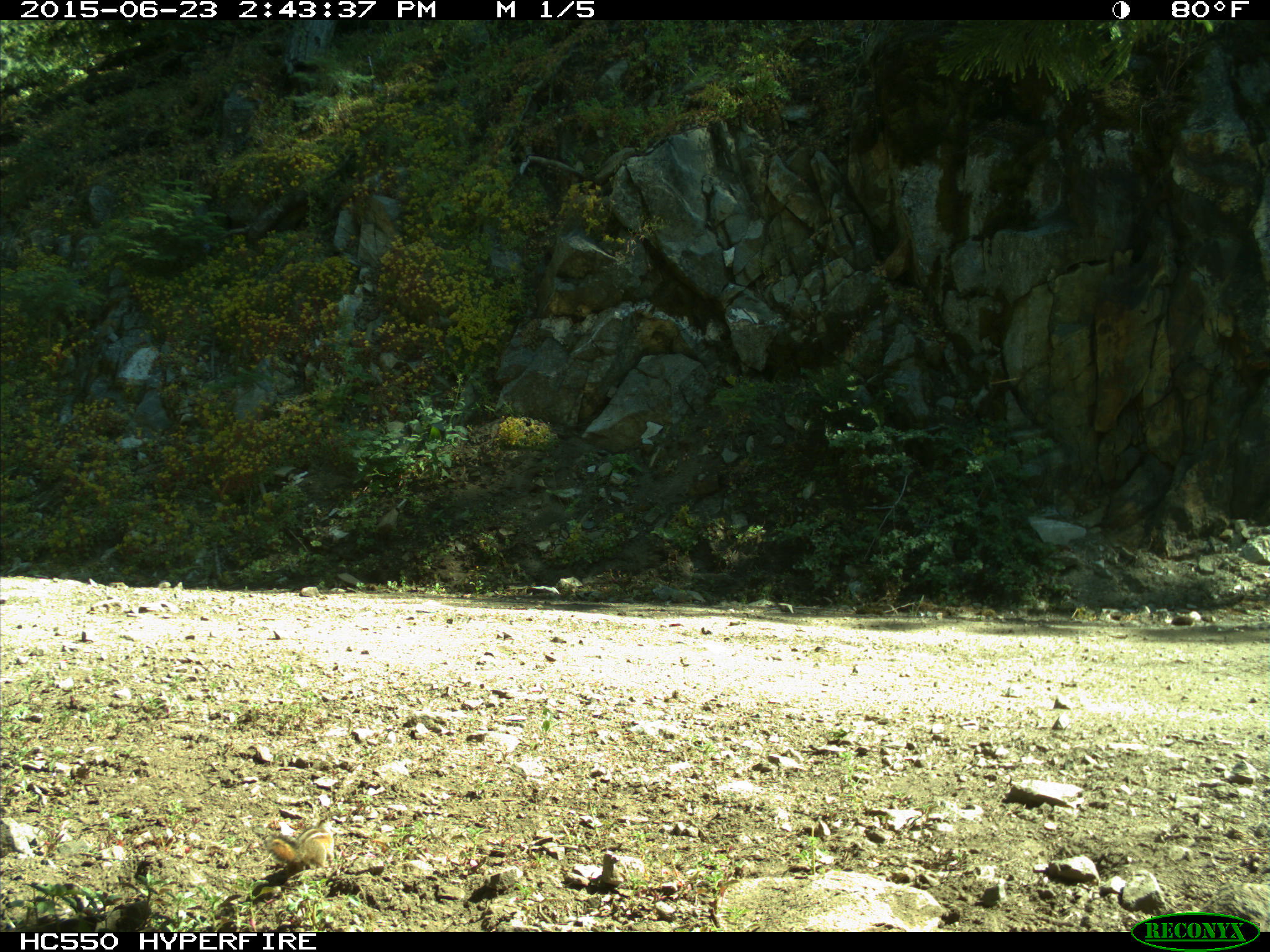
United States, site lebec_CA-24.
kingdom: Animalia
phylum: Chordata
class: Mammalia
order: Rodentia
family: Sciuridae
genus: Tamias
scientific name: Tamias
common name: chipmunk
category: unidentified chipmunk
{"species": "unidentified chipmunk (chipmunk) (Tamias)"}